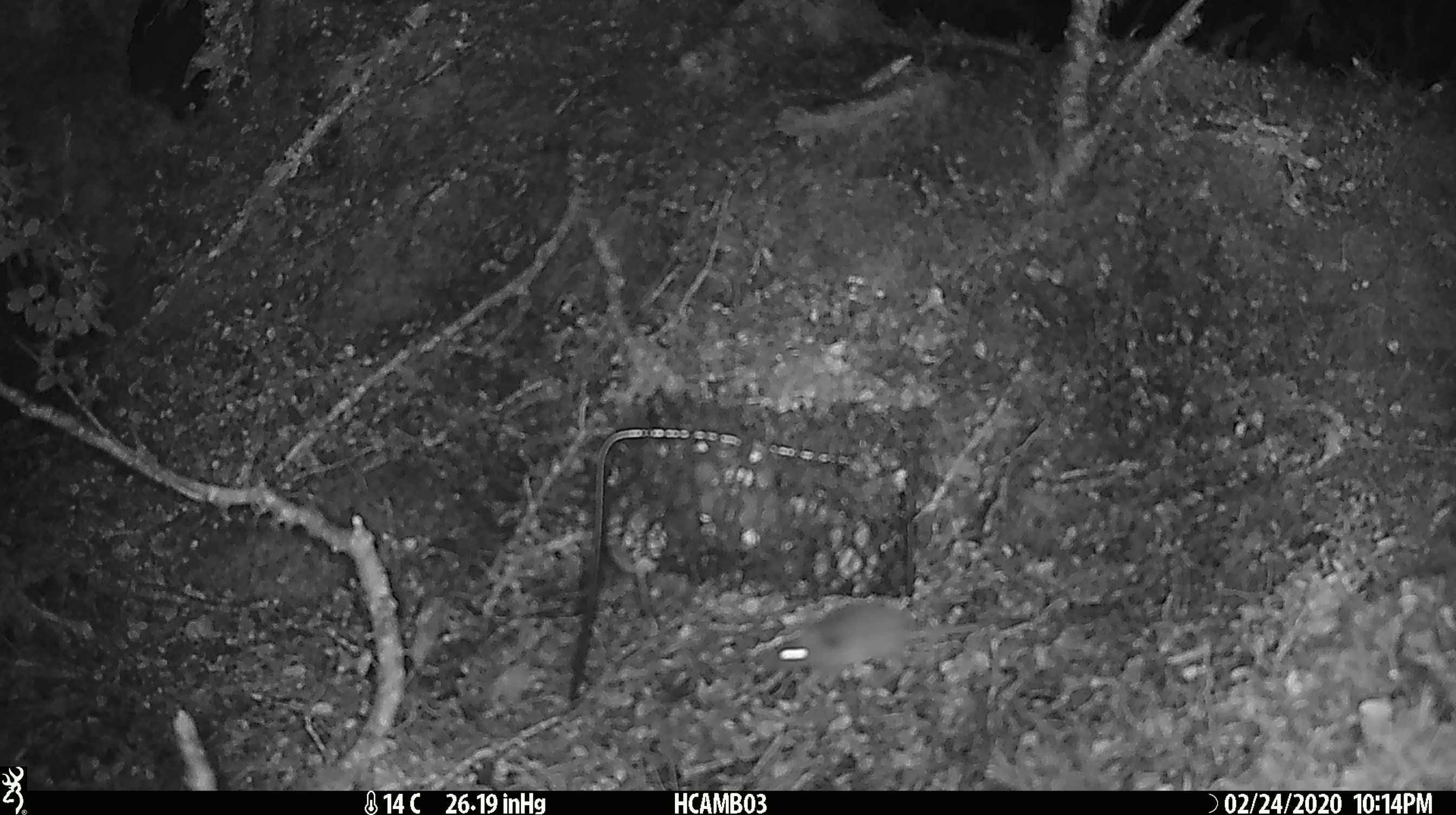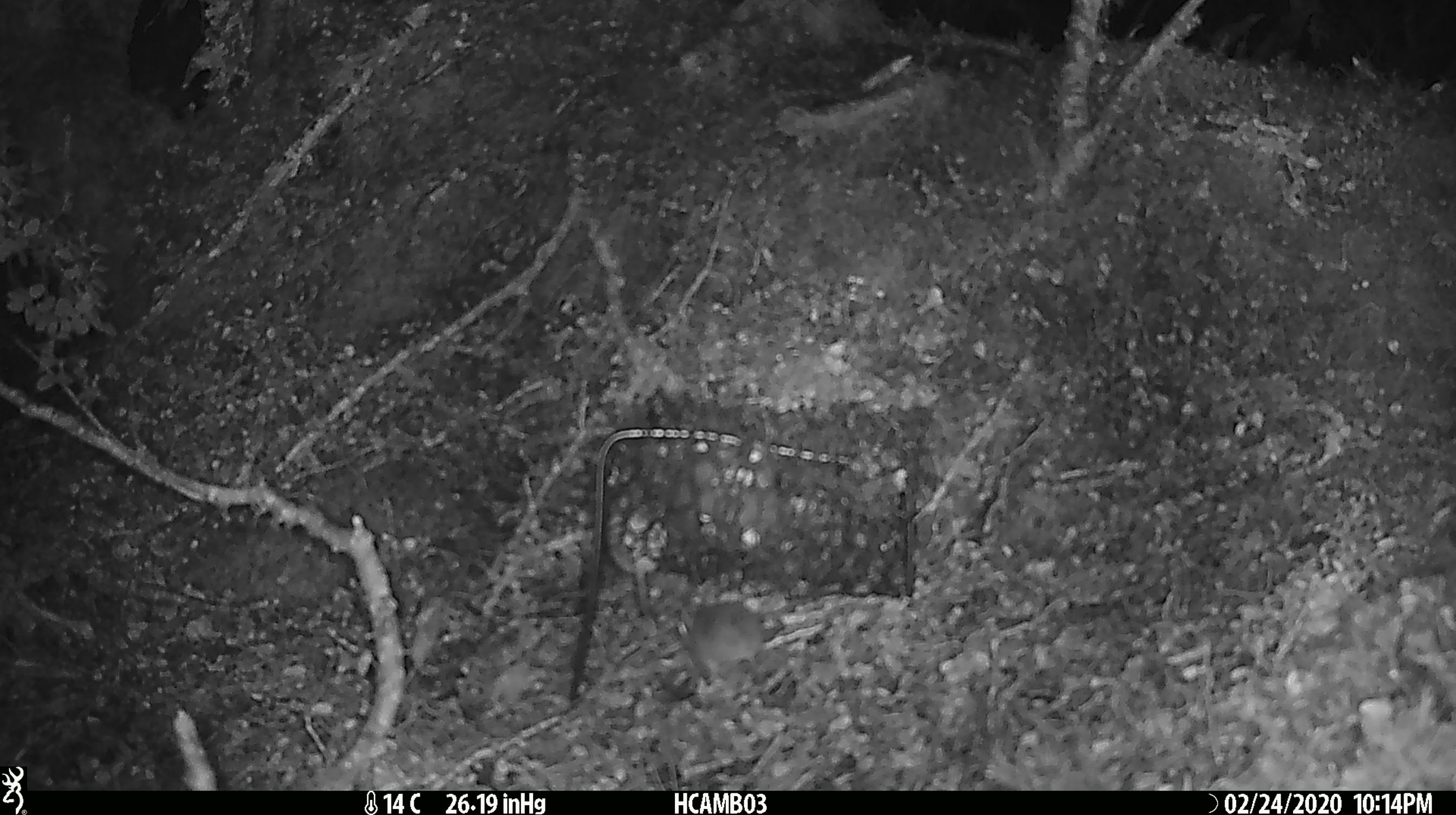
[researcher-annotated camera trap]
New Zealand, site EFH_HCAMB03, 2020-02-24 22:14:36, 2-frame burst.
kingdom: Animalia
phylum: Chordata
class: Mammalia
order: Rodentia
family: Muridae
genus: Mus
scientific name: Mus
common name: mouse